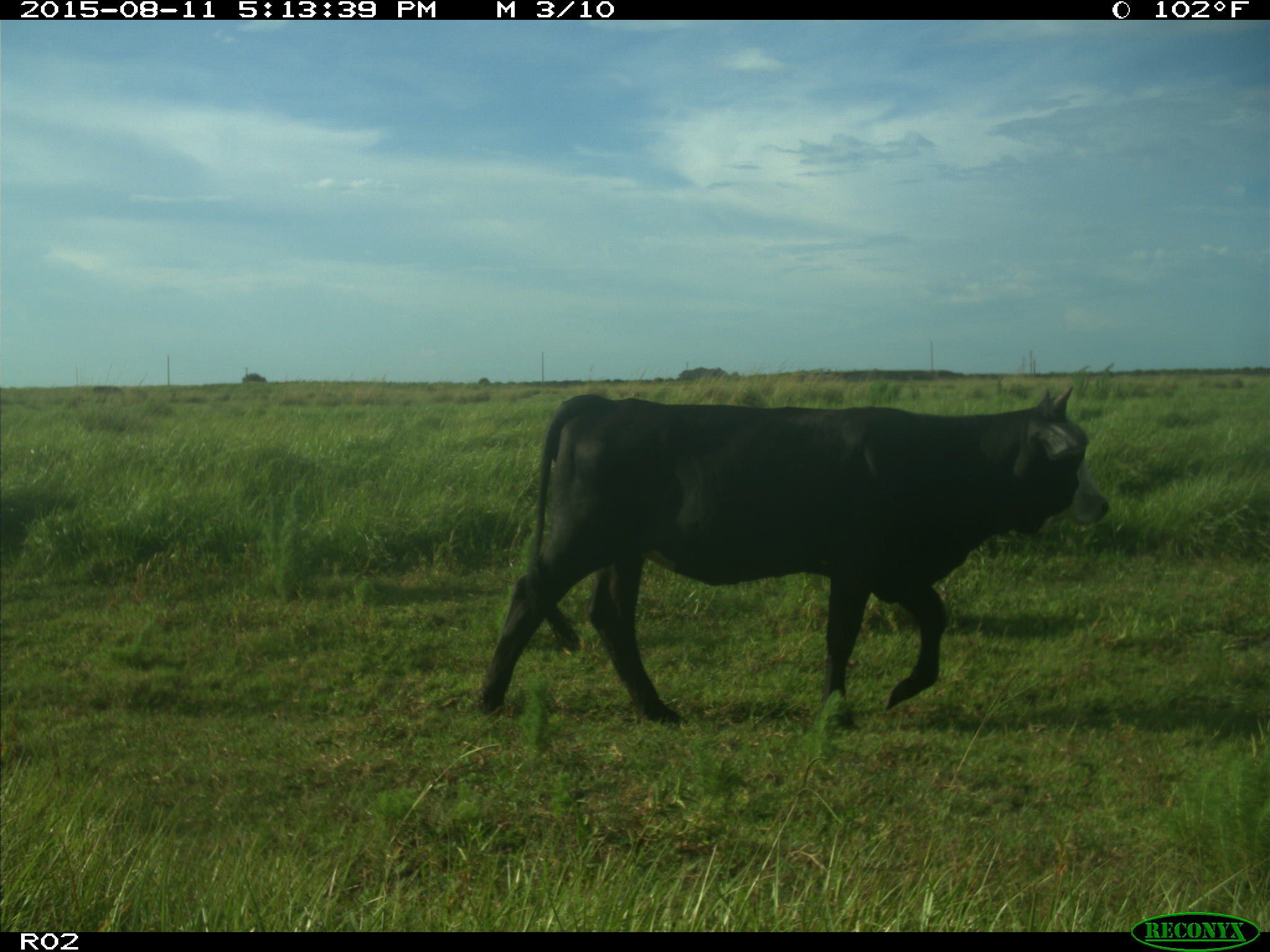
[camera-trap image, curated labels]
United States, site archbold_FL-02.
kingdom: Animalia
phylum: Chordata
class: Mammalia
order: Artiodactyla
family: Bovidae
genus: Bos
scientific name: Bos taurus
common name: domestic cow